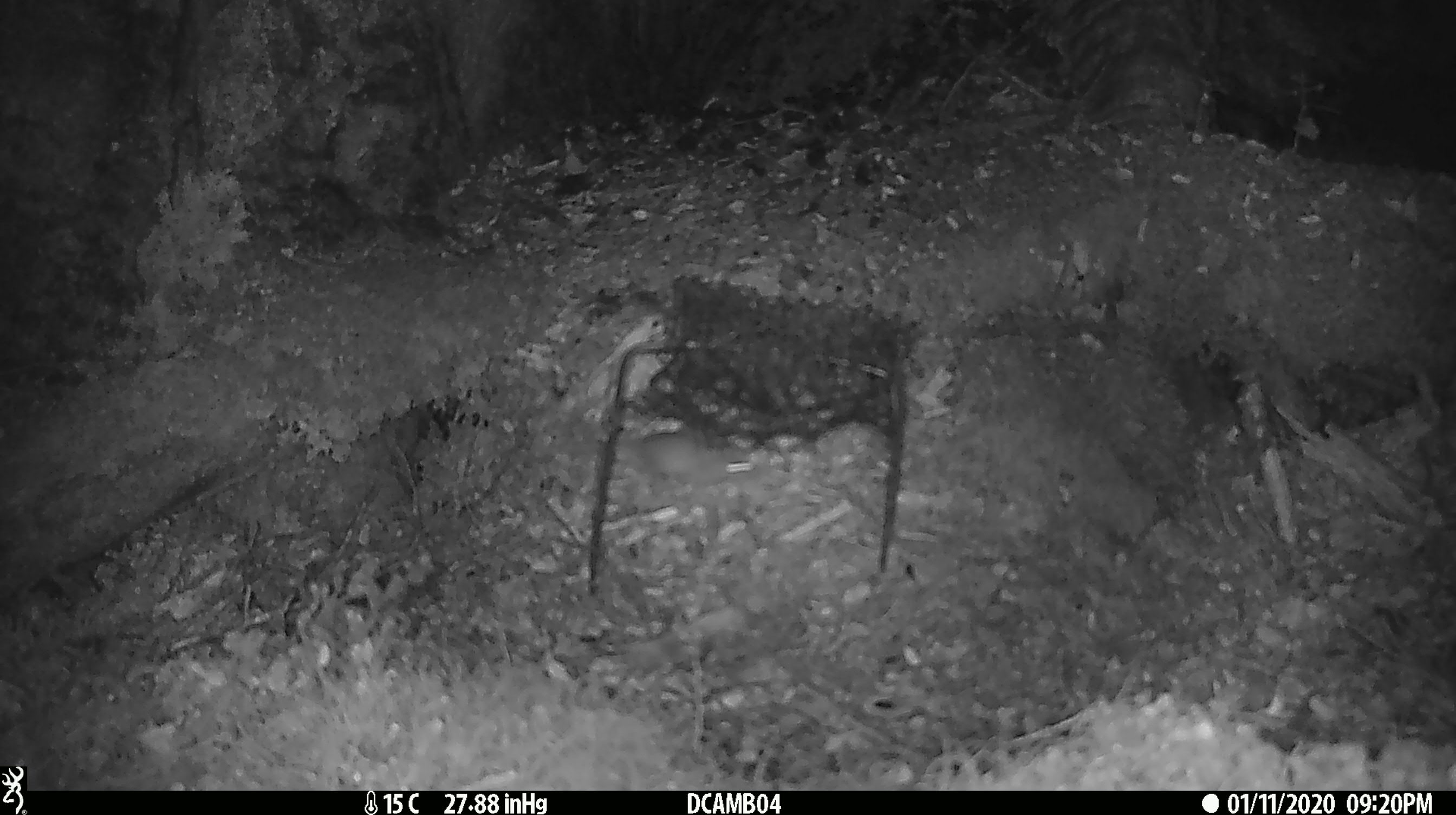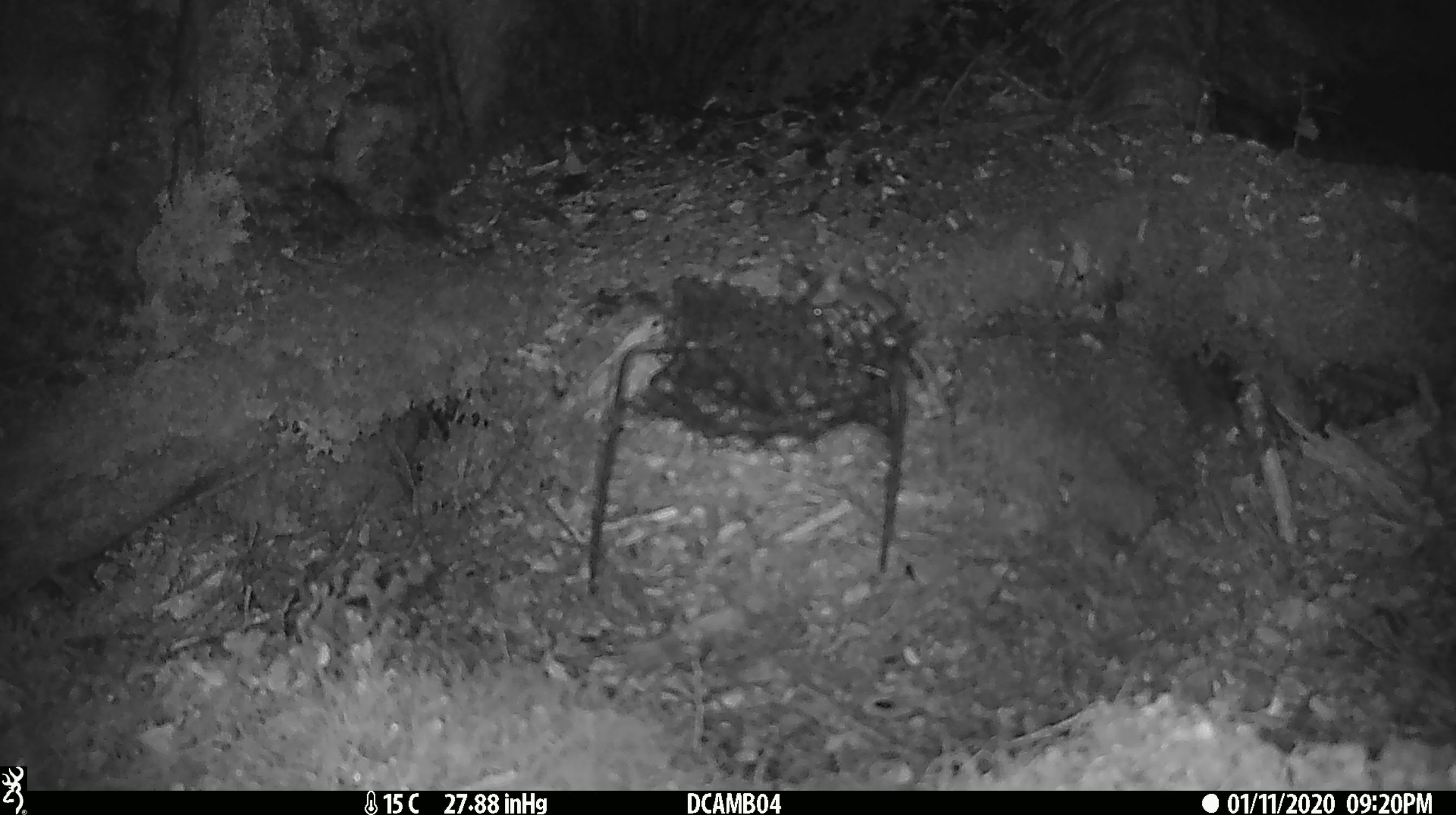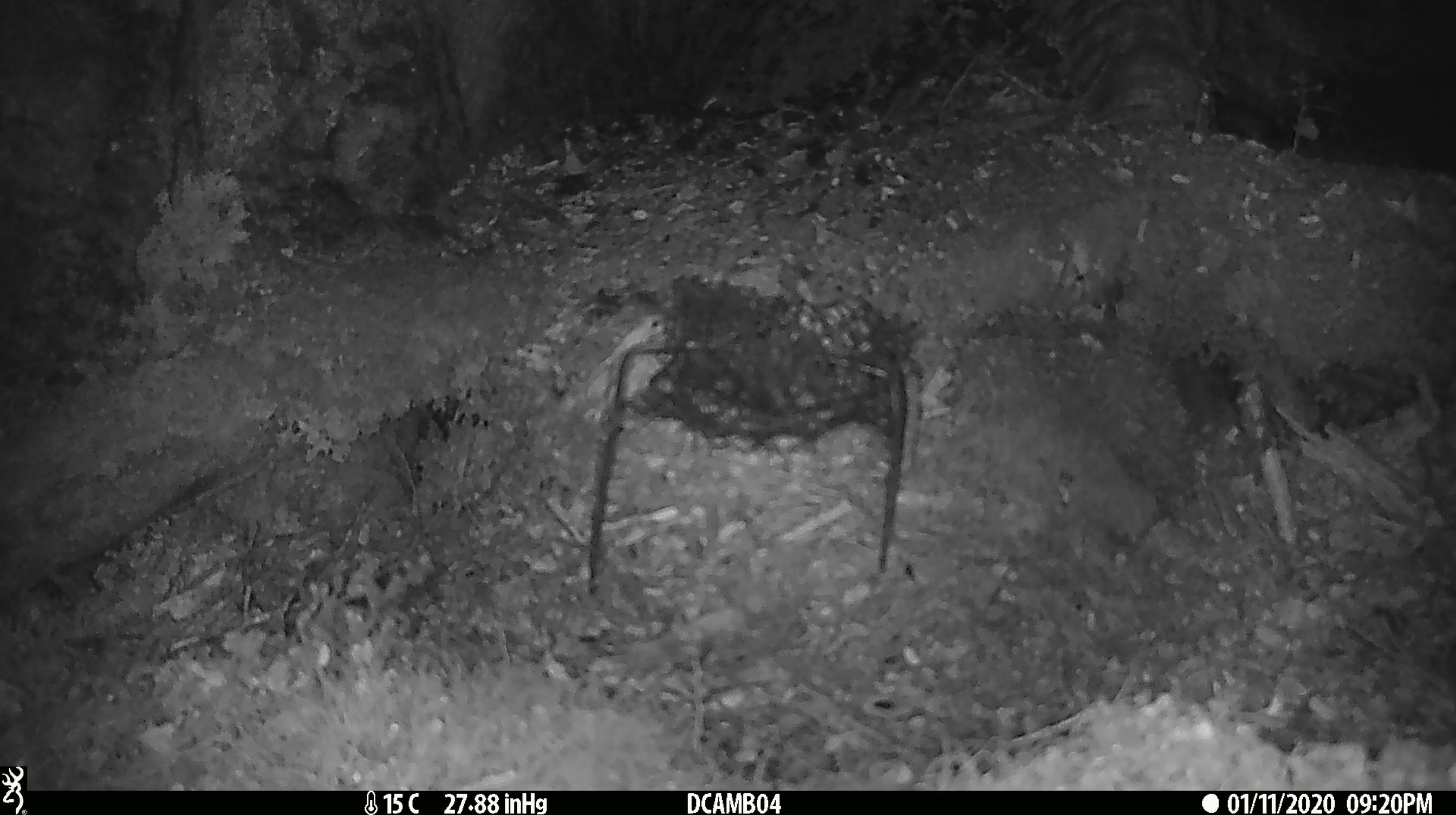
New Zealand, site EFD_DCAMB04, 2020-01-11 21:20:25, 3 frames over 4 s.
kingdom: Animalia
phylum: Chordata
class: Mammalia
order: Rodentia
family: Muridae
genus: Mus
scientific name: Mus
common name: mouse